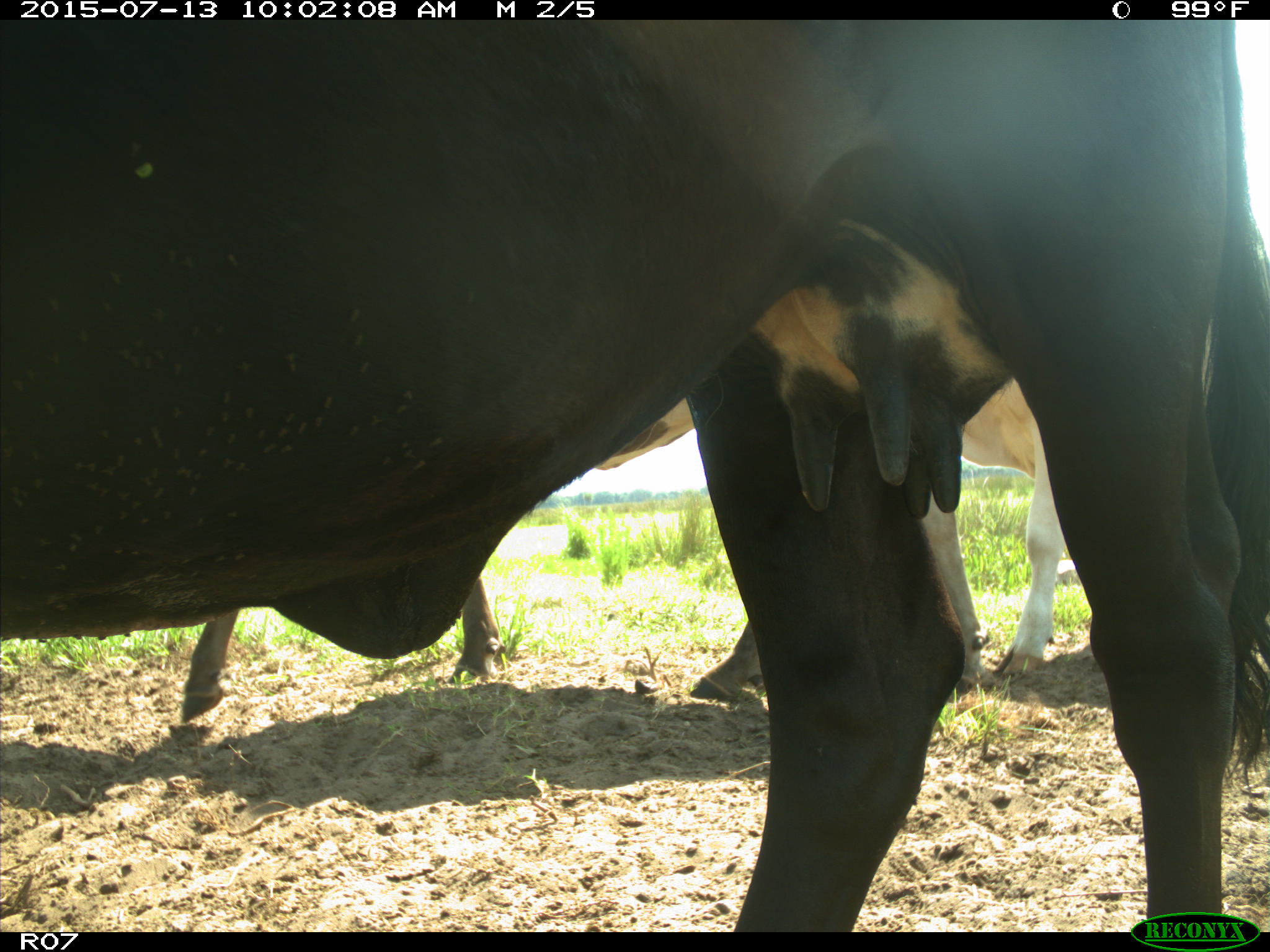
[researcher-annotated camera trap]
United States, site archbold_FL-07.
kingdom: Animalia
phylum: Chordata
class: Mammalia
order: Artiodactyla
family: Bovidae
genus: Bos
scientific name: Bos taurus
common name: domestic cow